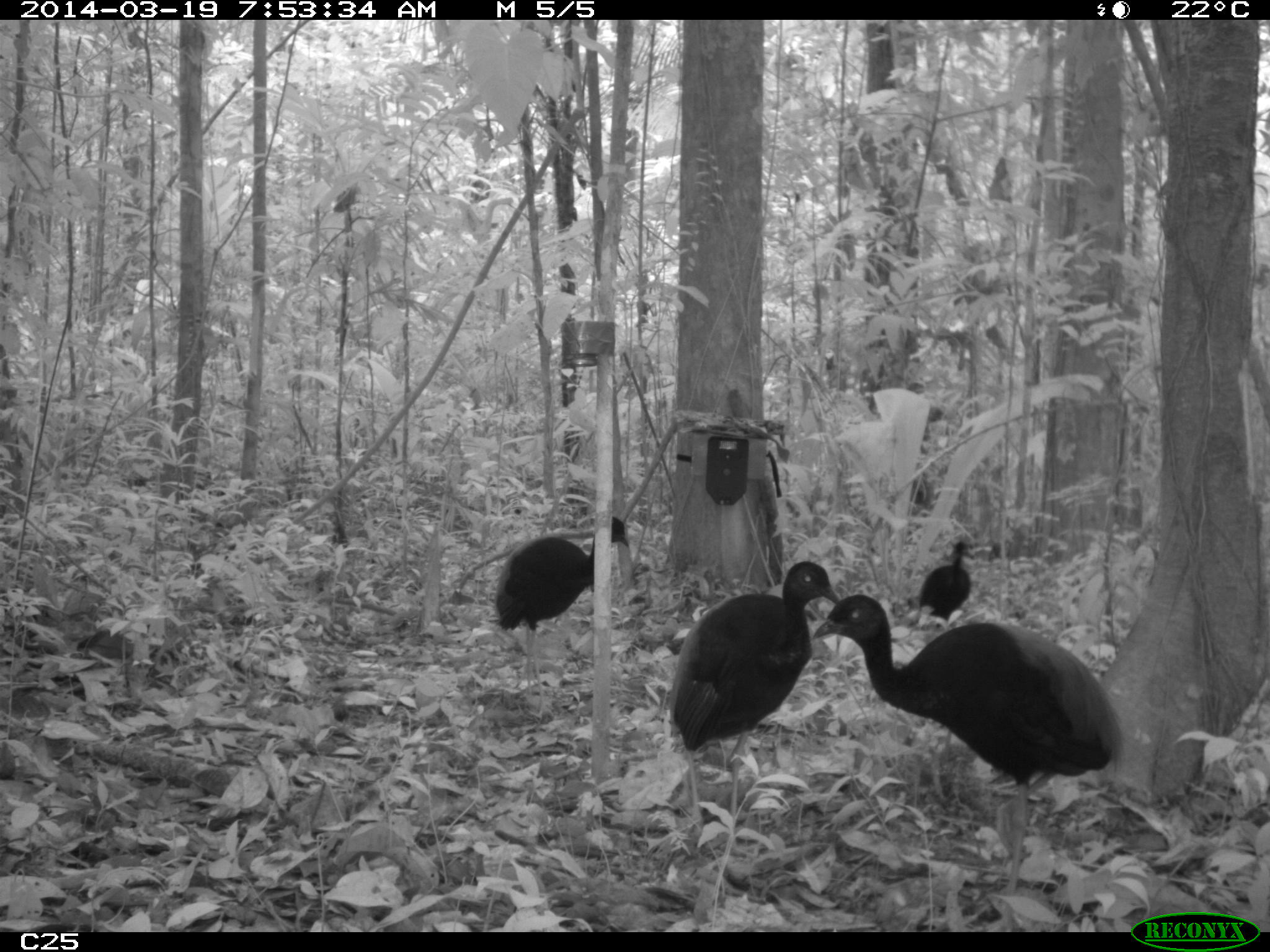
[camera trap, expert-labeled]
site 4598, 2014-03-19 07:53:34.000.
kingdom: Animalia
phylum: Chordata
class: Aves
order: Gruiformes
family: Psophiidae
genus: Psophia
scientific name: Psophia crepitans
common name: gray-winged trumpeter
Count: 6.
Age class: adult.